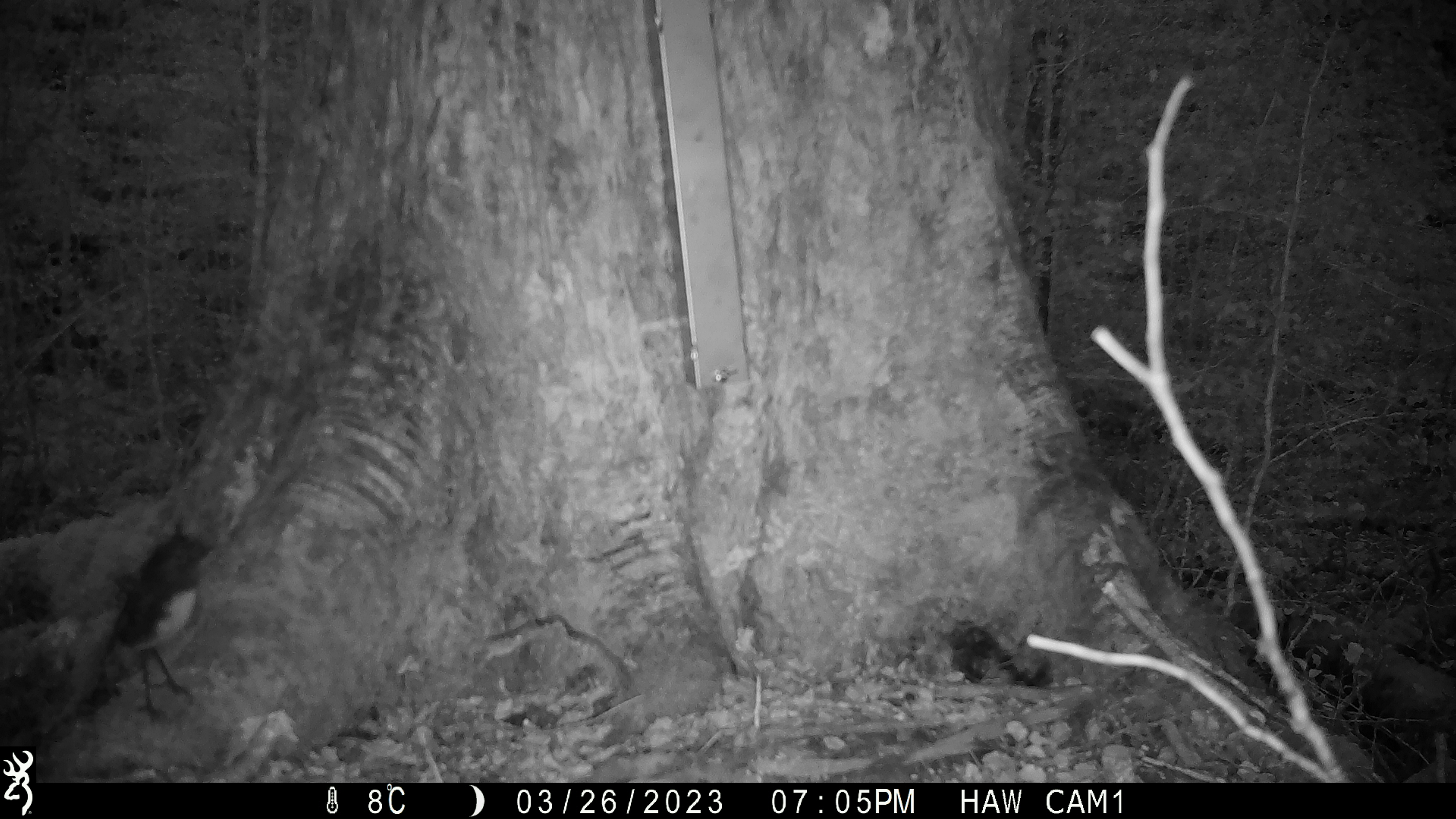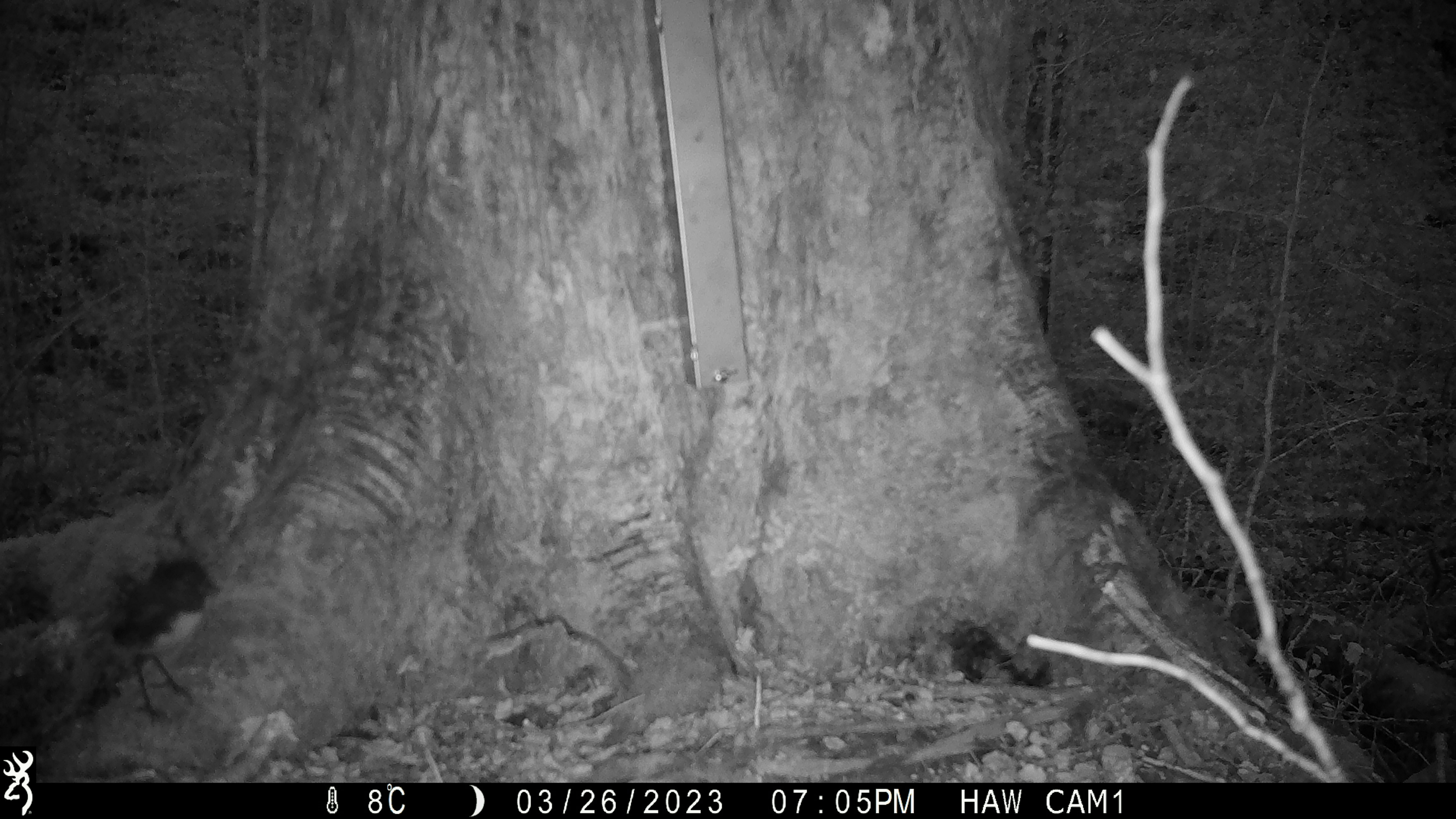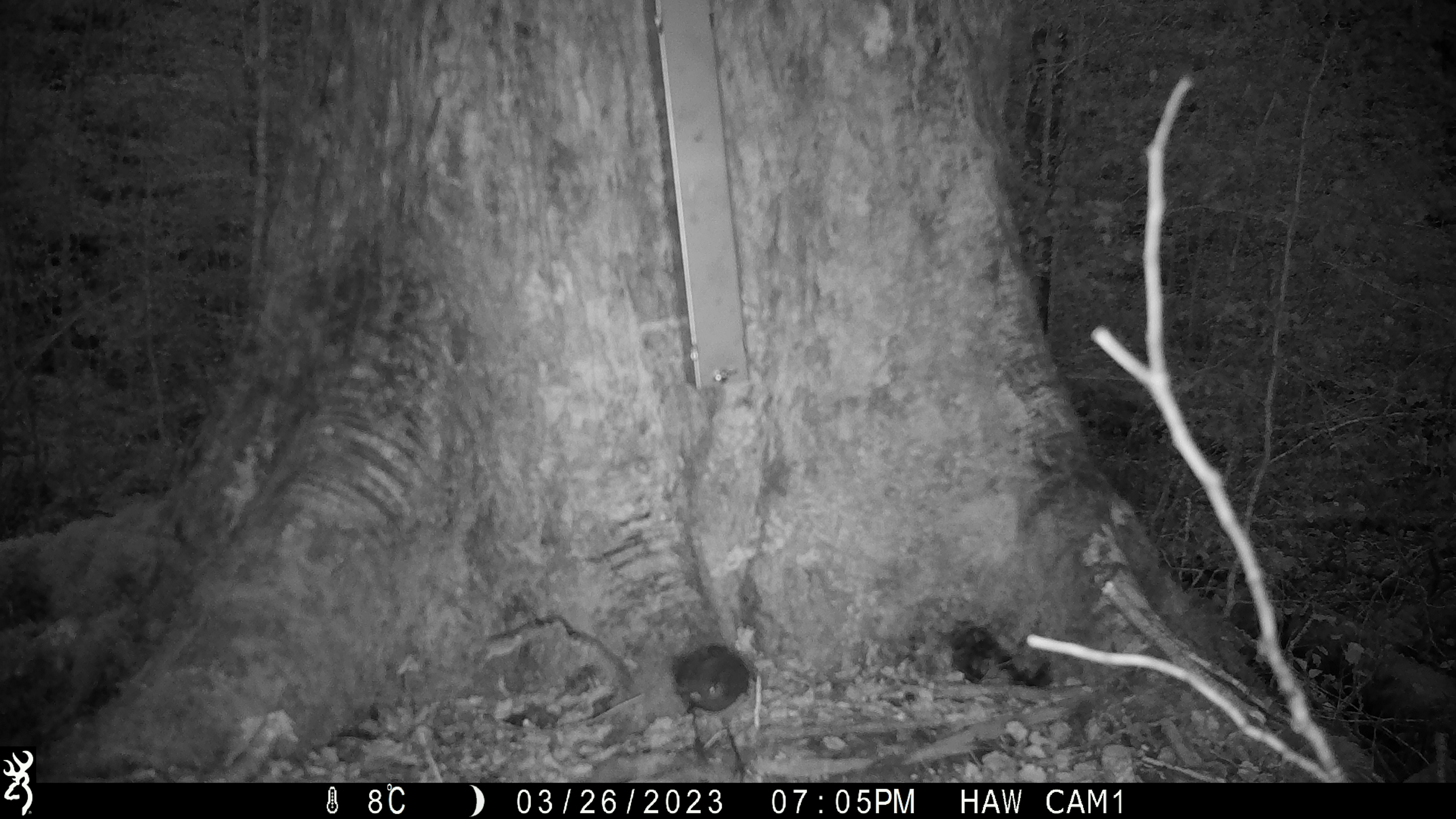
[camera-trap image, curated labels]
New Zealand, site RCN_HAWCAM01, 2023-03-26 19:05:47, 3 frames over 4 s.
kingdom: Animalia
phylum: Chordata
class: Aves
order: Passeriformes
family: Petroicidae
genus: Petroica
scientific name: Petroica australis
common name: new zealand robin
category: robin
Robin (new zealand robin) (Petroica australis).